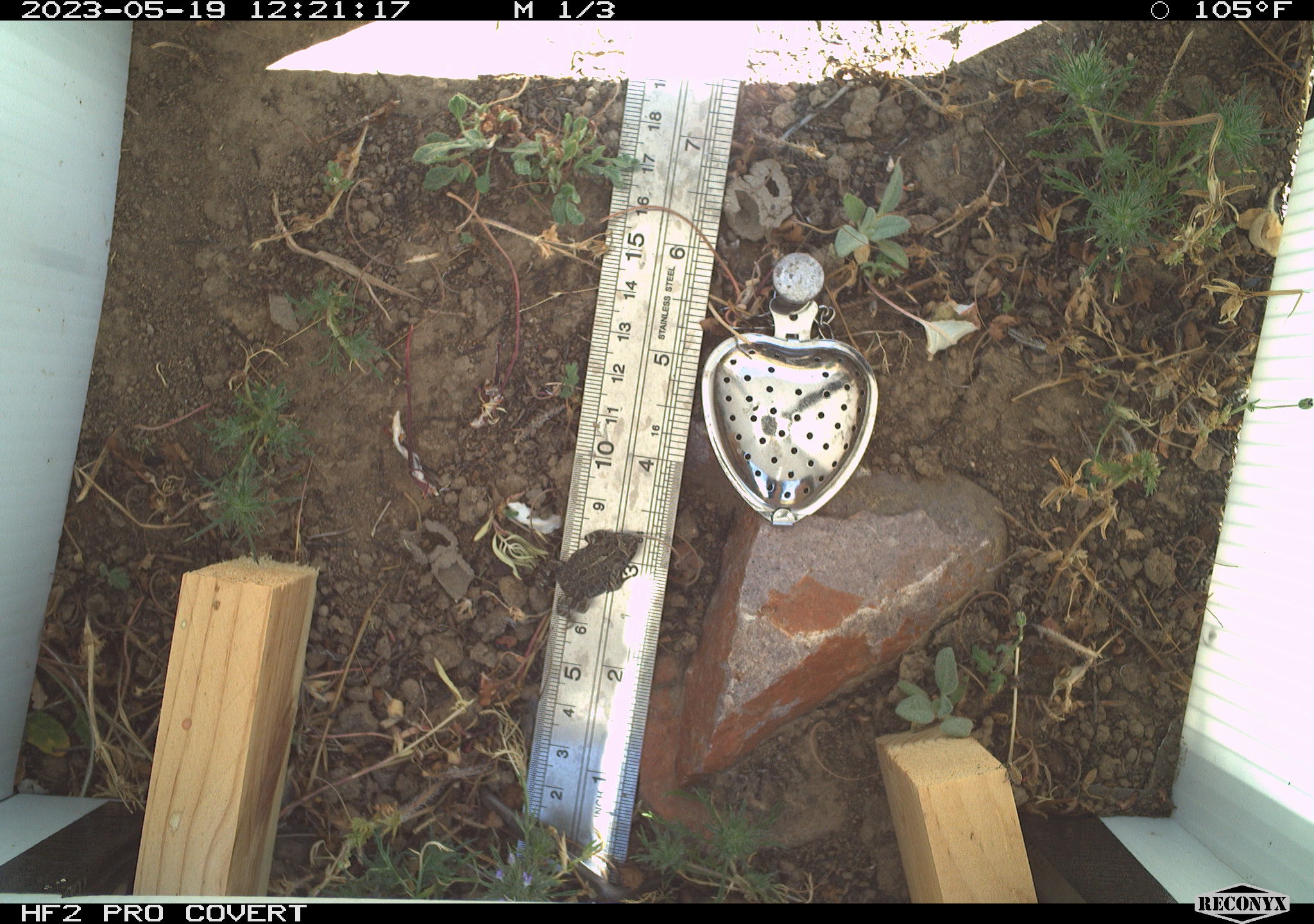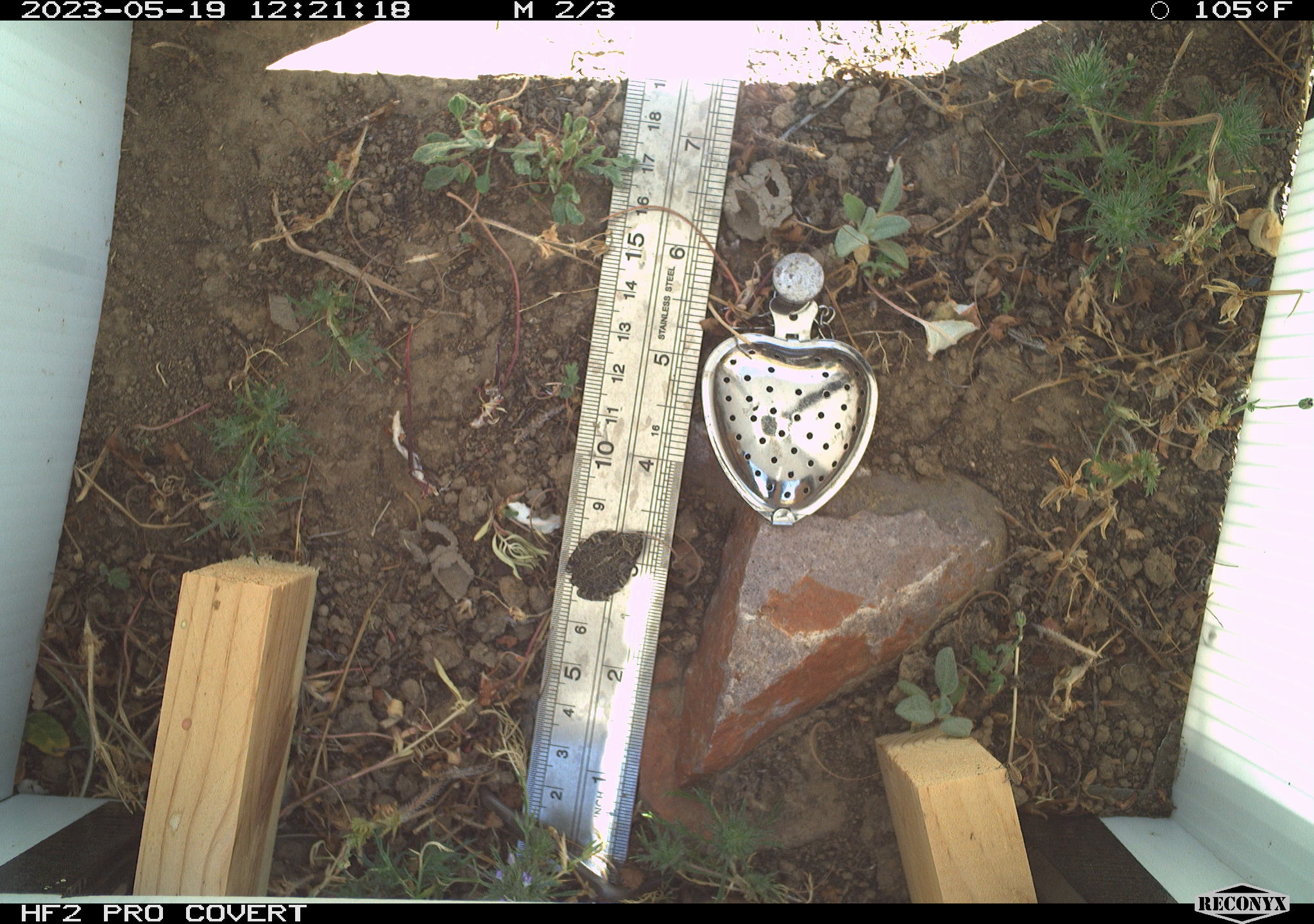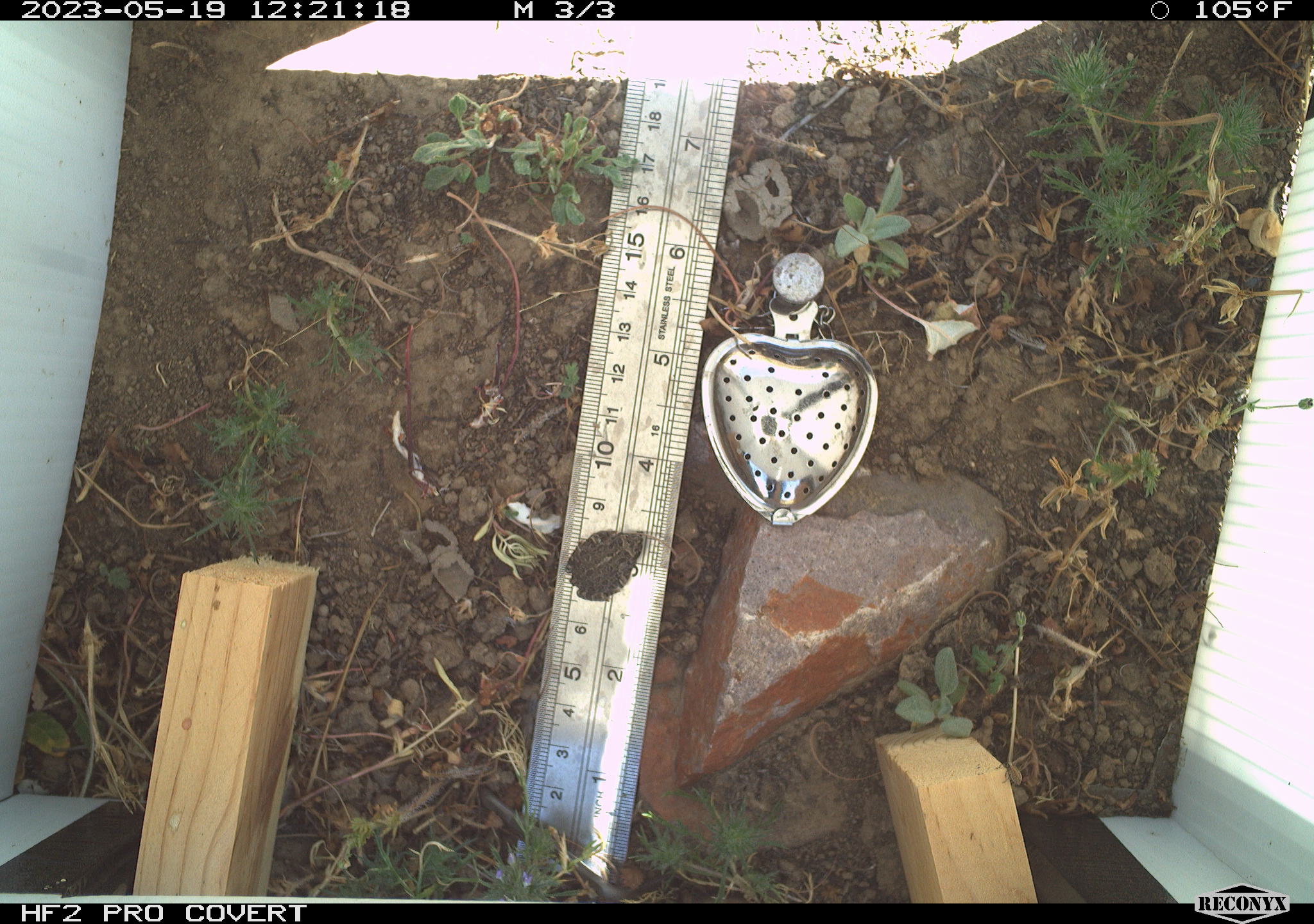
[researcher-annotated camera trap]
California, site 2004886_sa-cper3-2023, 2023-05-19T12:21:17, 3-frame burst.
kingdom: Animalia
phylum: Chordata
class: Amphibia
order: Anura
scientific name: Anura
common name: frogs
Frogs (Anura).